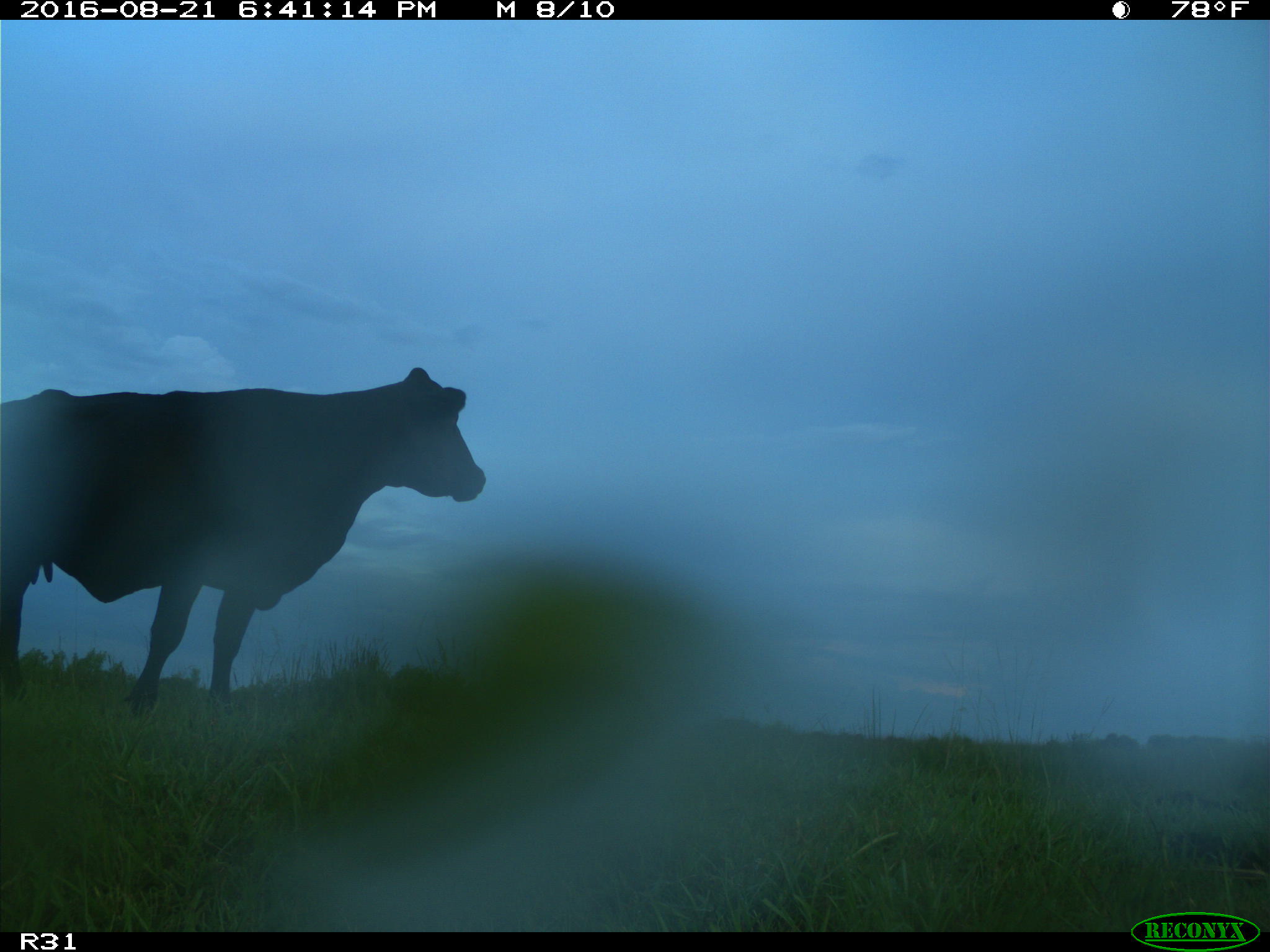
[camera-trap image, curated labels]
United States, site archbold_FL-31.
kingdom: Animalia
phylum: Chordata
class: Mammalia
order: Artiodactyla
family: Bovidae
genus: Bos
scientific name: Bos taurus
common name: domestic cow